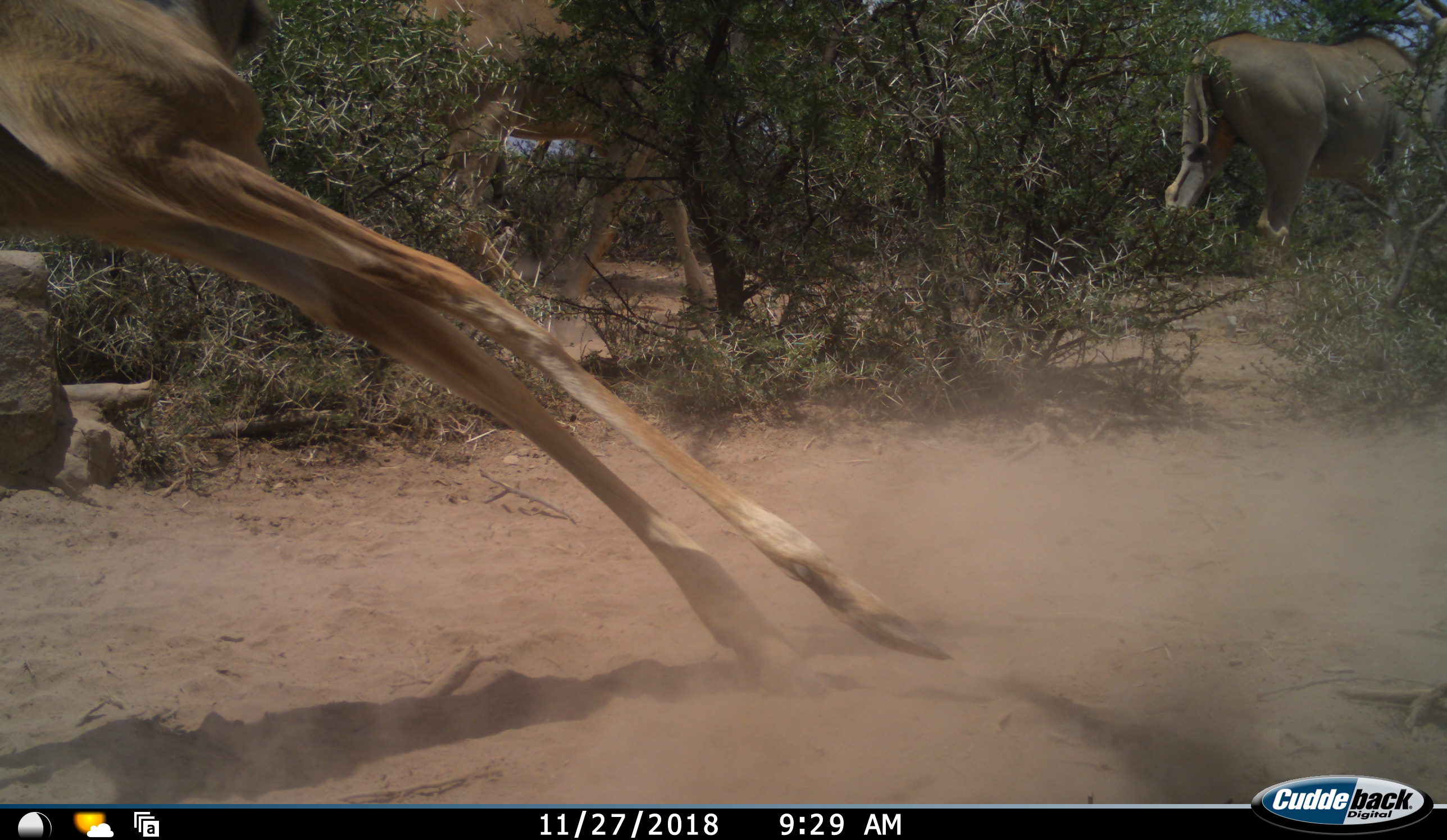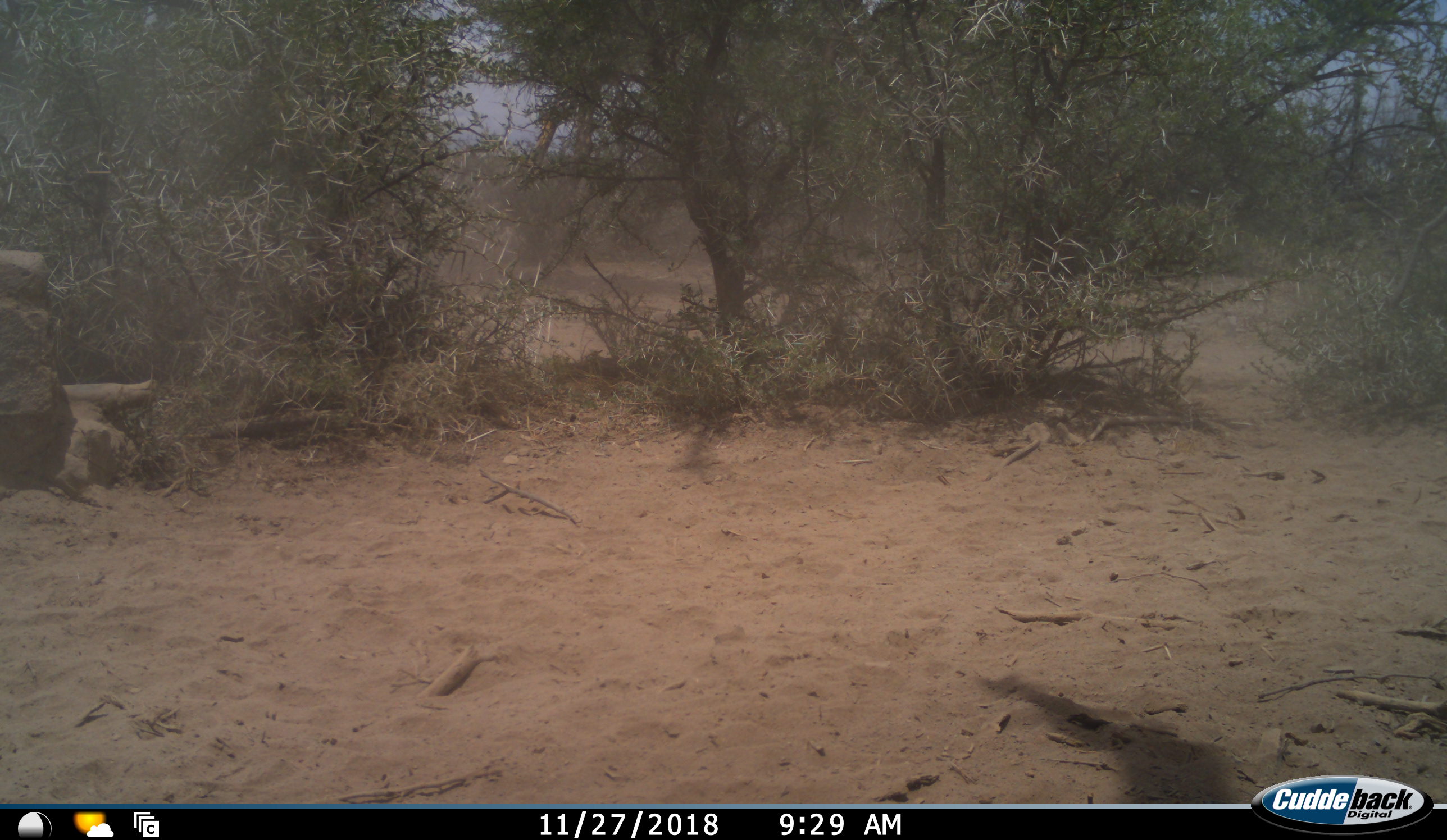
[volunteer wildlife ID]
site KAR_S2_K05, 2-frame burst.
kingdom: Animalia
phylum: Chordata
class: Mammalia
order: Artiodactyla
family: Bovidae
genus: Tragelaphus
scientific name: Tragelaphus oryx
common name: eland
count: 1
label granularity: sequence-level